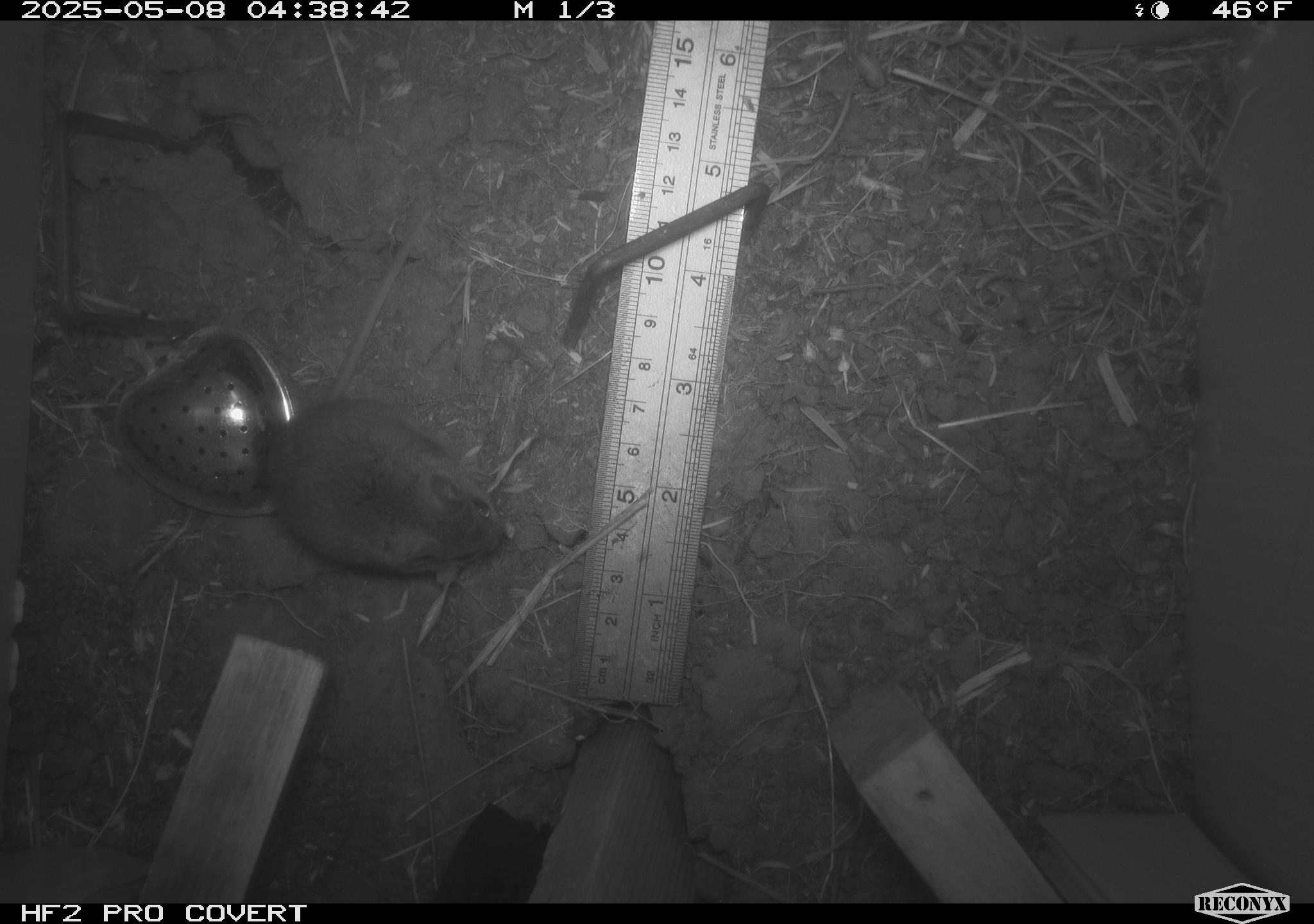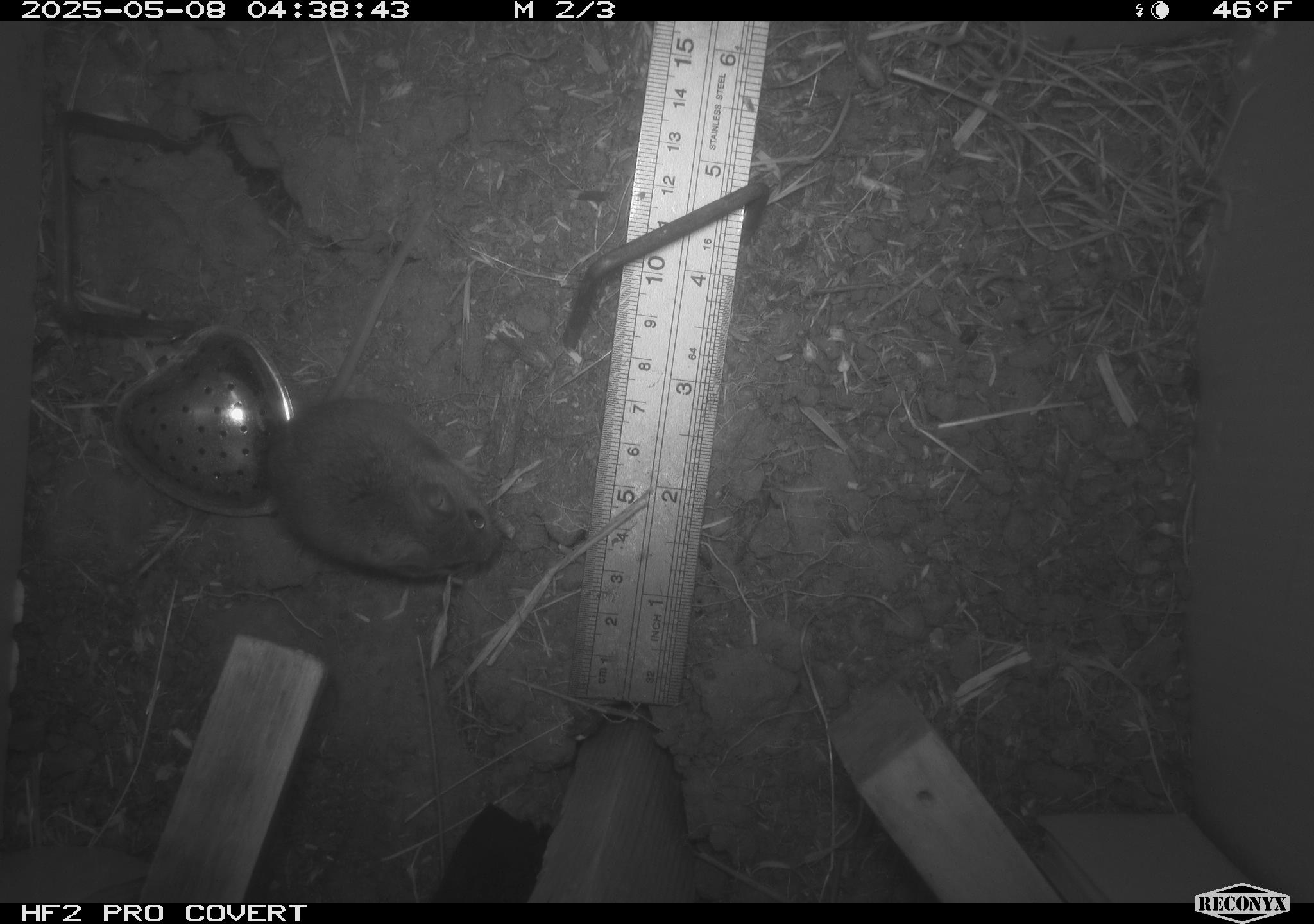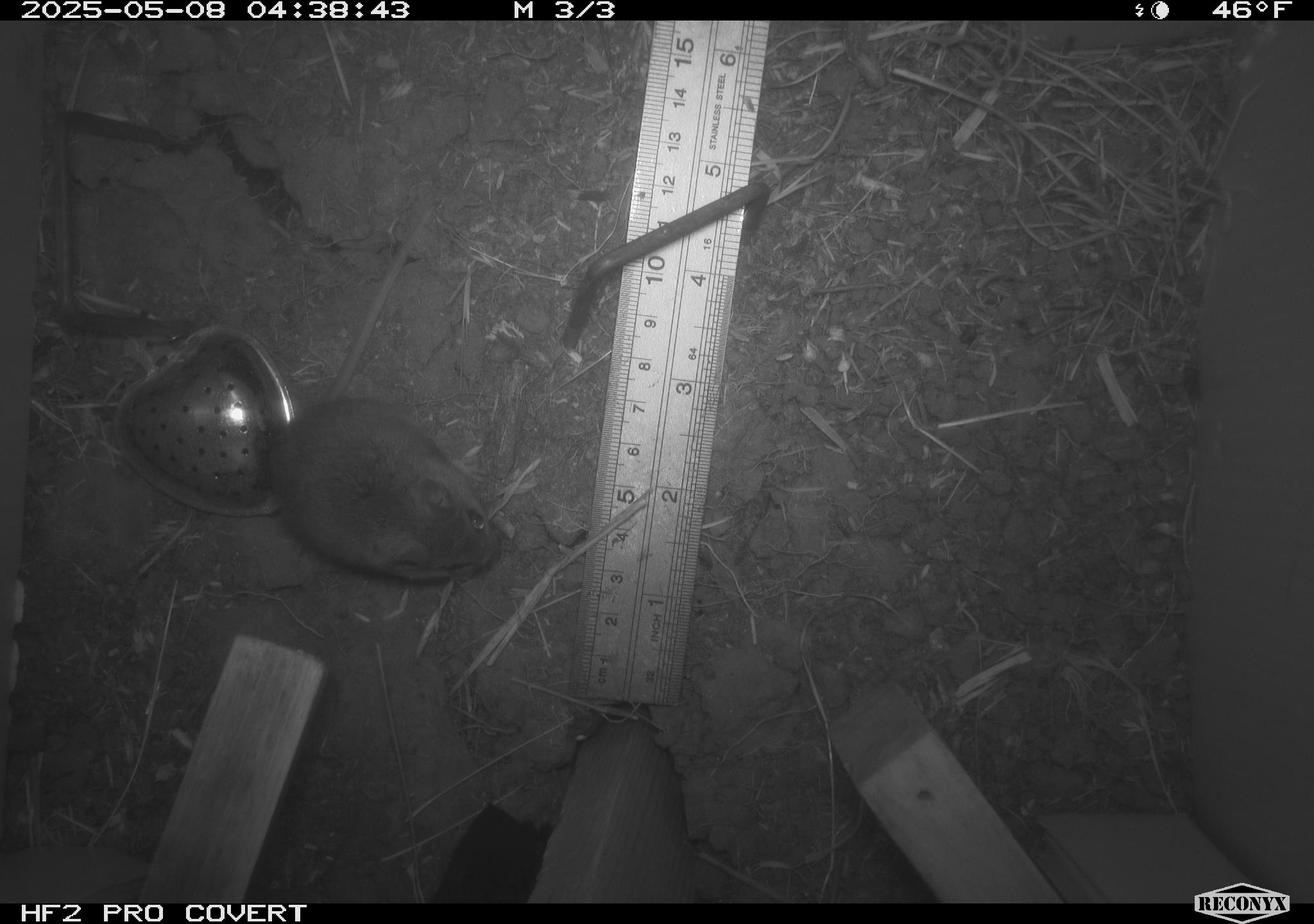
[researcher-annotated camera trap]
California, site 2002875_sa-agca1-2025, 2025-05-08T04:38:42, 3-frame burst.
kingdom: Animalia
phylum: Chordata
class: Mammalia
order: Rodentia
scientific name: Rodentia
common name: mouse species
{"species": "mouse species (Rodentia)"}